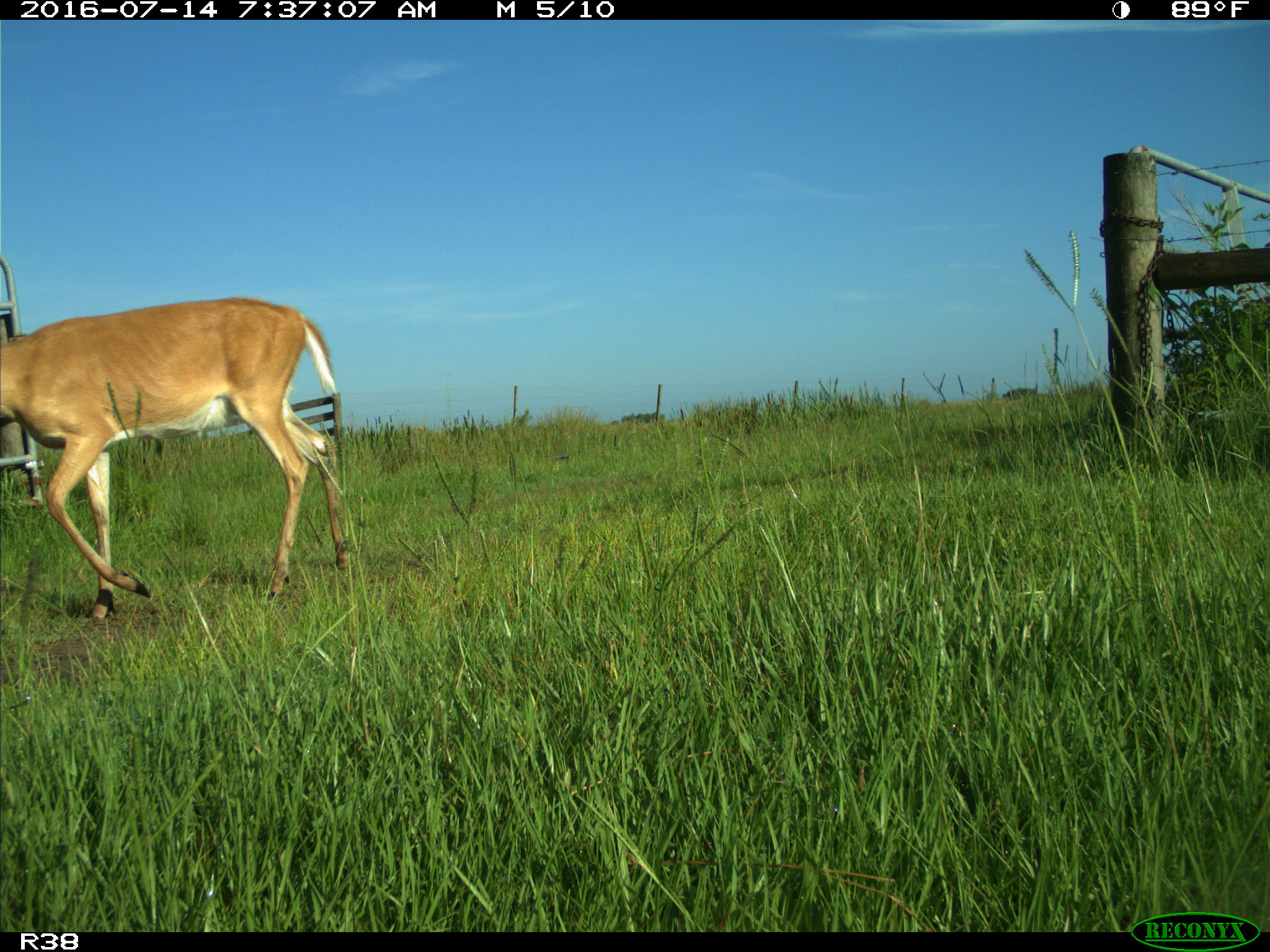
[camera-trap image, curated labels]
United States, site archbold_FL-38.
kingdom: Animalia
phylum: Chordata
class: Mammalia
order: Artiodactyla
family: Cervidae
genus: Odocoileus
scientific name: Odocoileus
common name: deer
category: unidentified deer